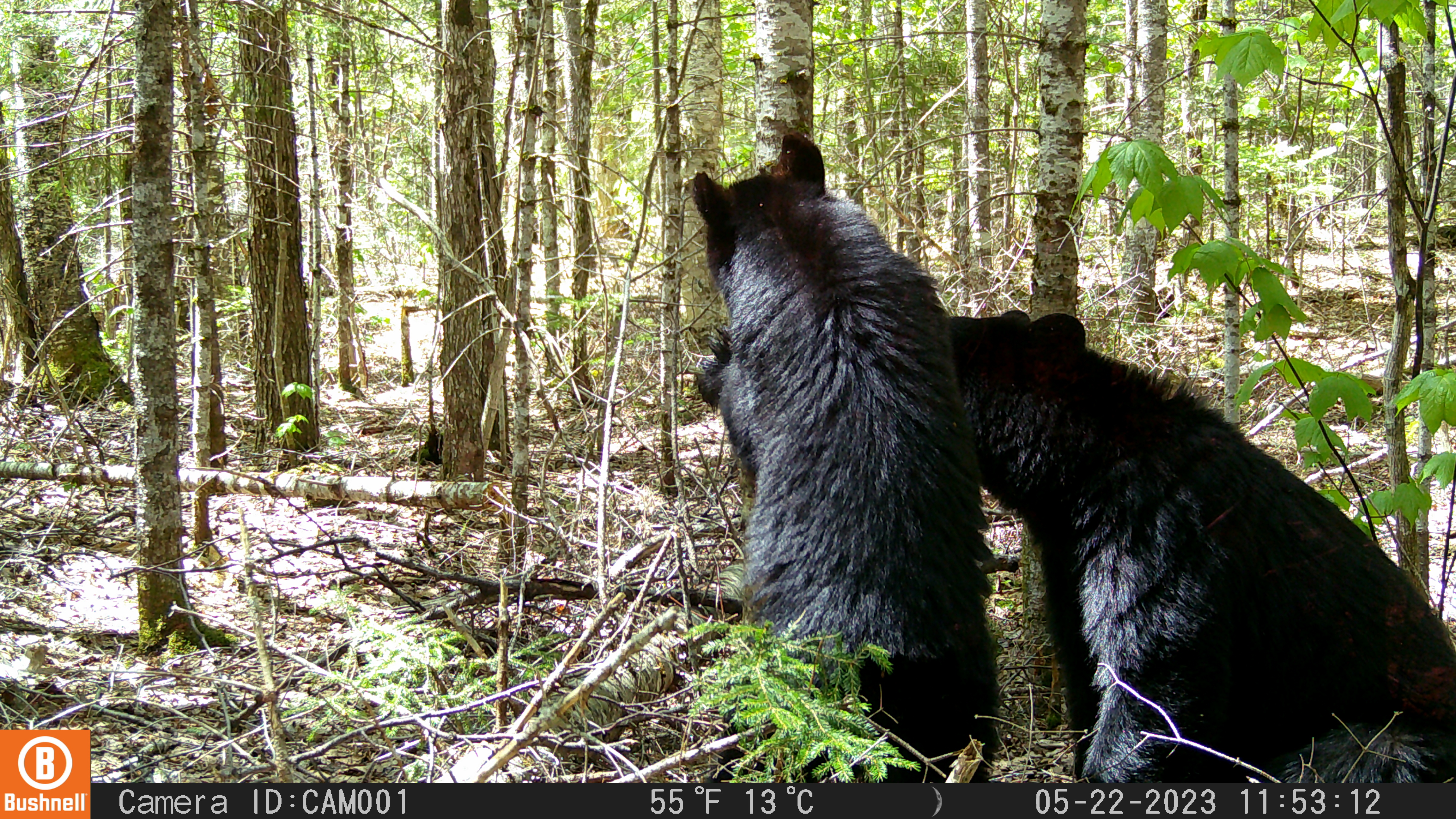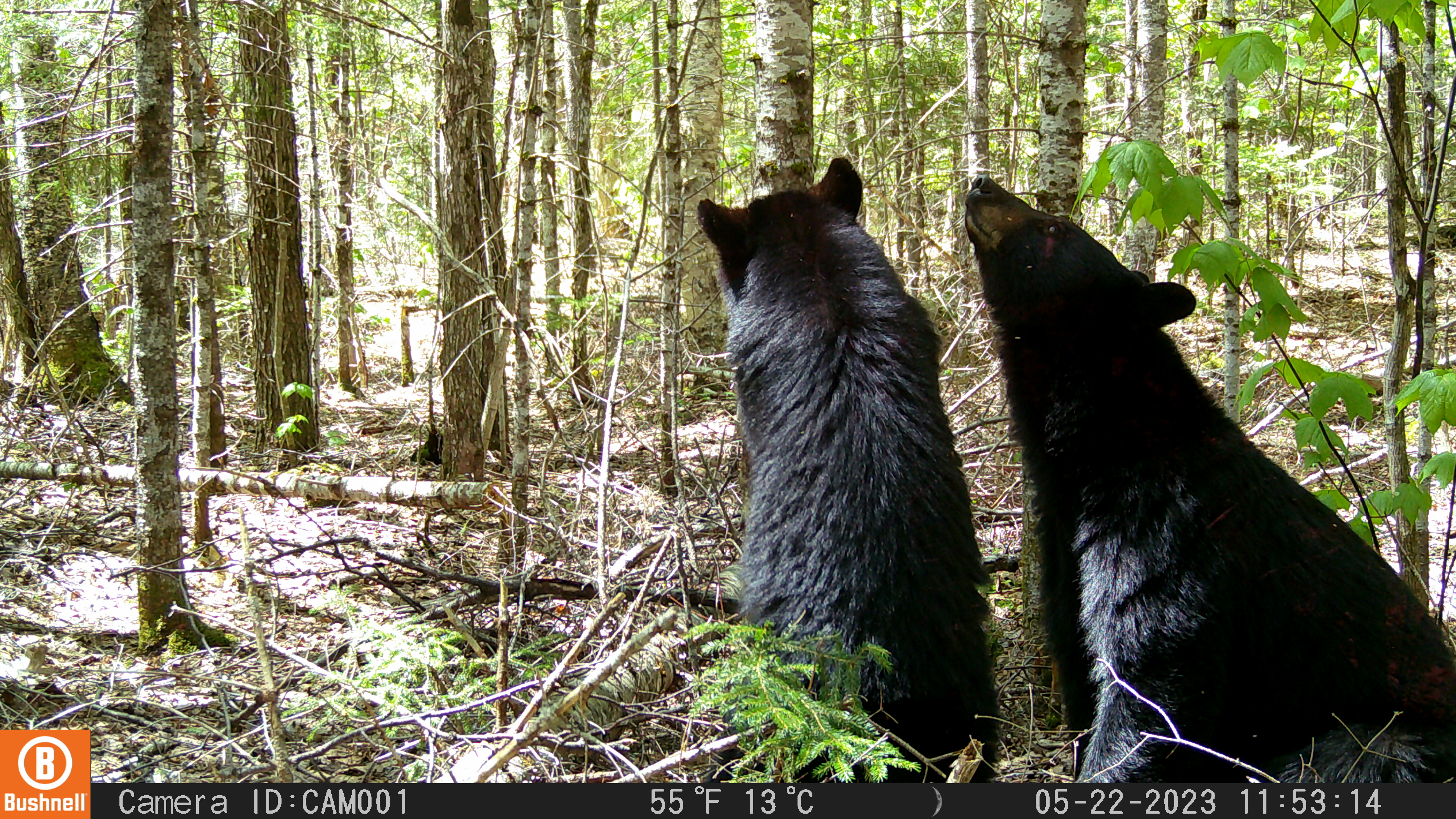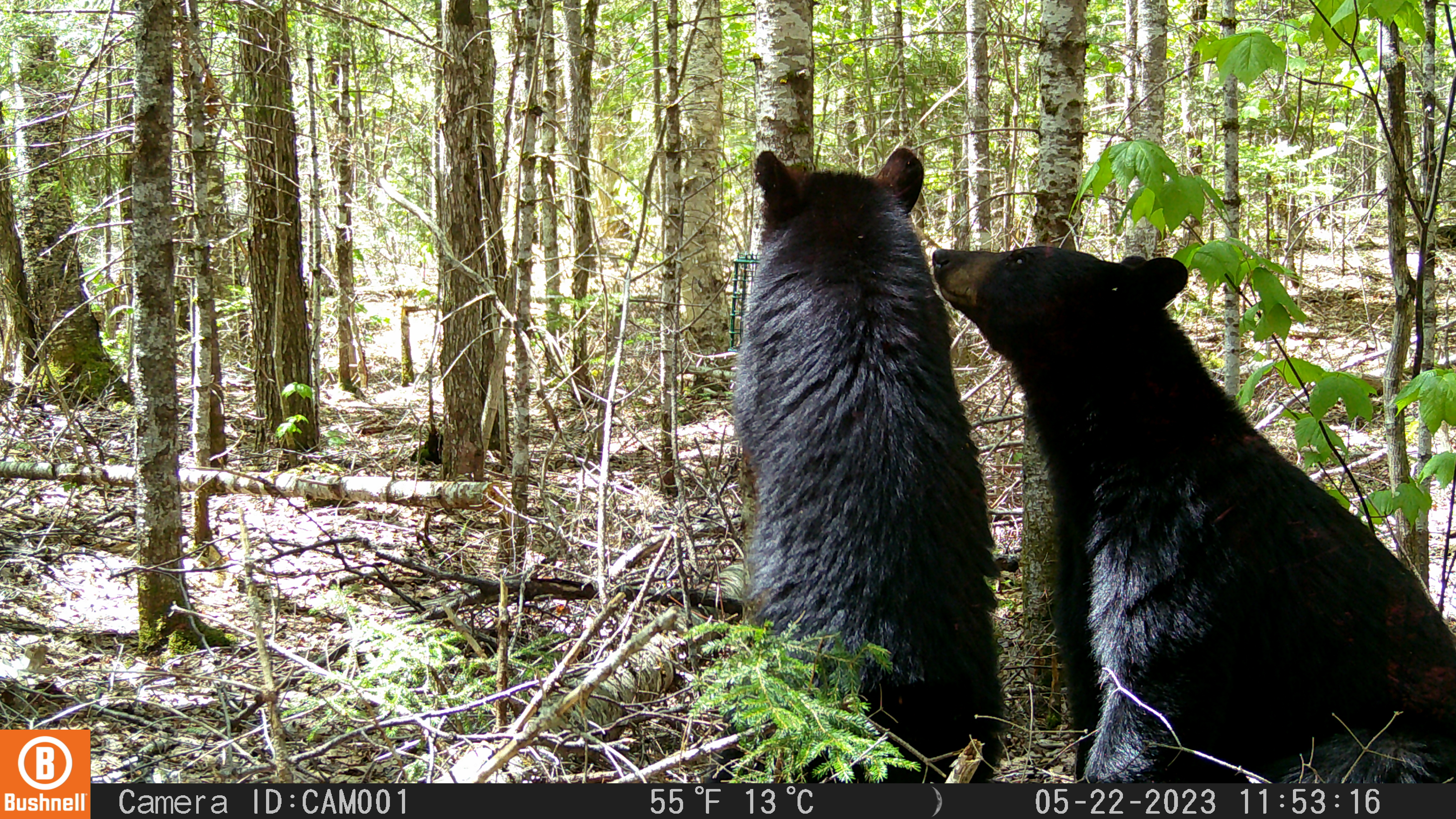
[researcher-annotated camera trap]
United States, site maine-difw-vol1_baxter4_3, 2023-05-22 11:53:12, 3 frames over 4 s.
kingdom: Animalia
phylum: Chordata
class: Mammalia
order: Carnivora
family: Ursidae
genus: Ursus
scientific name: Ursus americanus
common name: black bear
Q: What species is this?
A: Black bear (Ursus americanus).